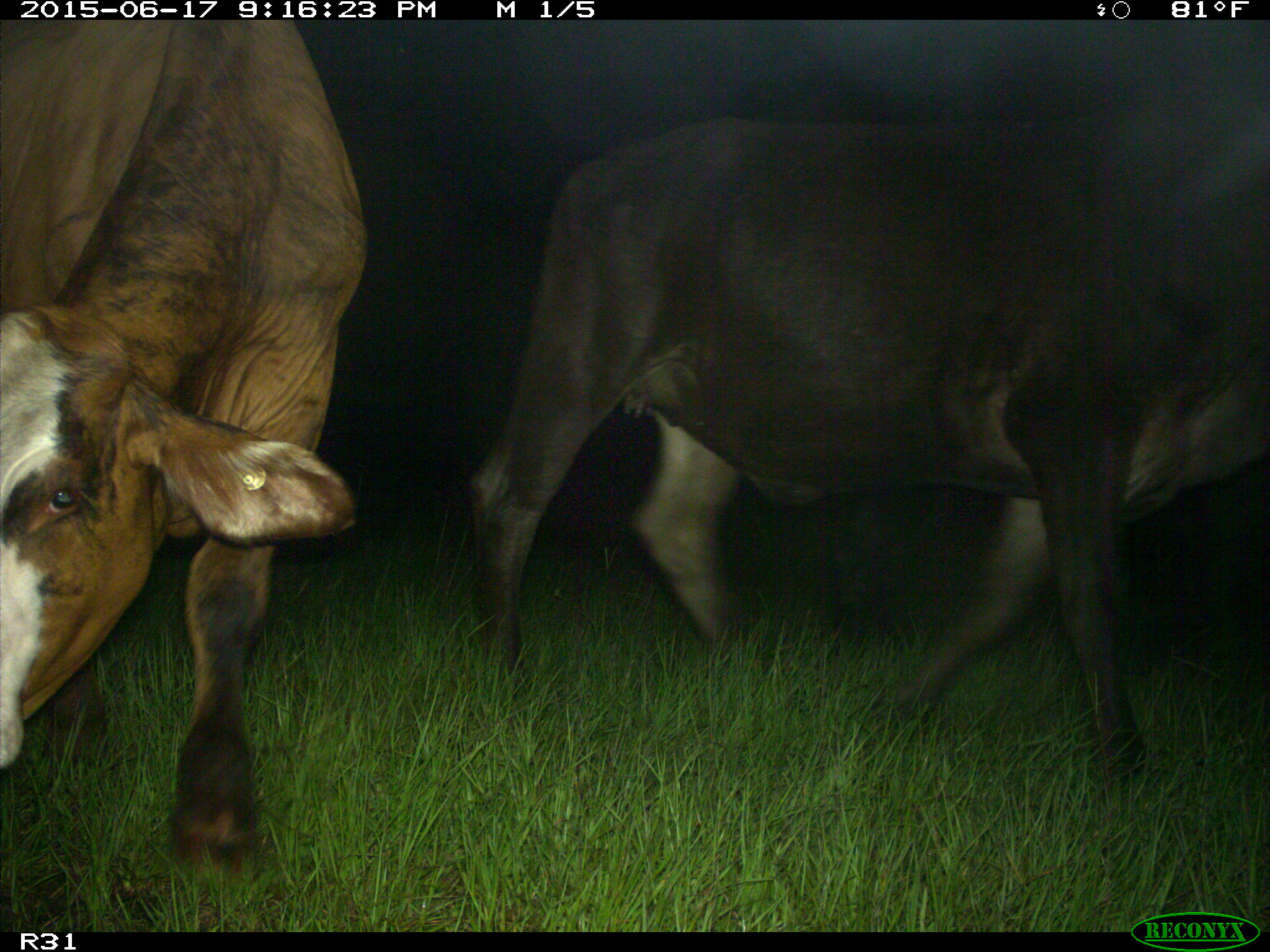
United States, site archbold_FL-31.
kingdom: Animalia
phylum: Chordata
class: Mammalia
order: Artiodactyla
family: Bovidae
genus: Bos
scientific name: Bos taurus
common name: domestic cow